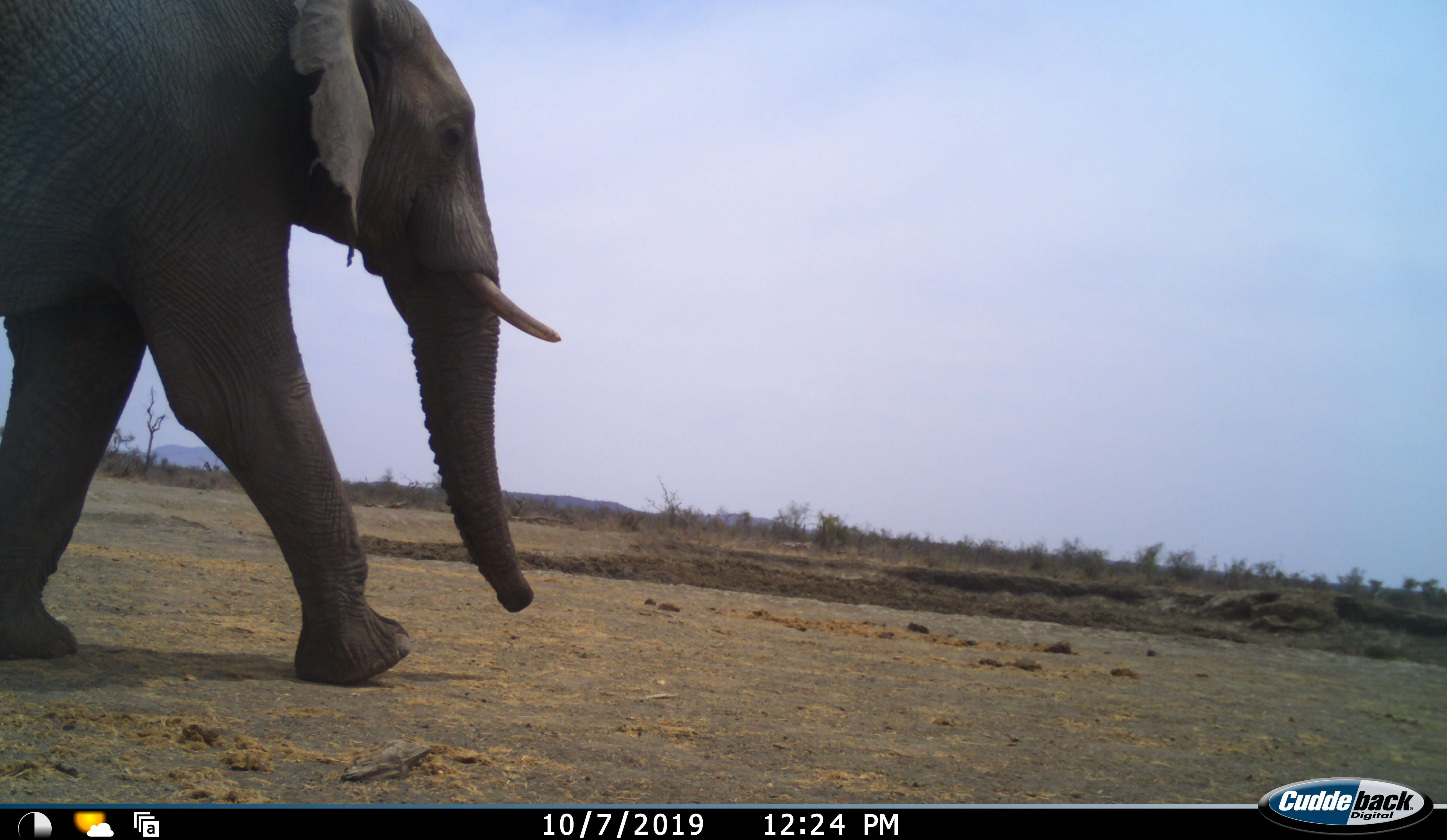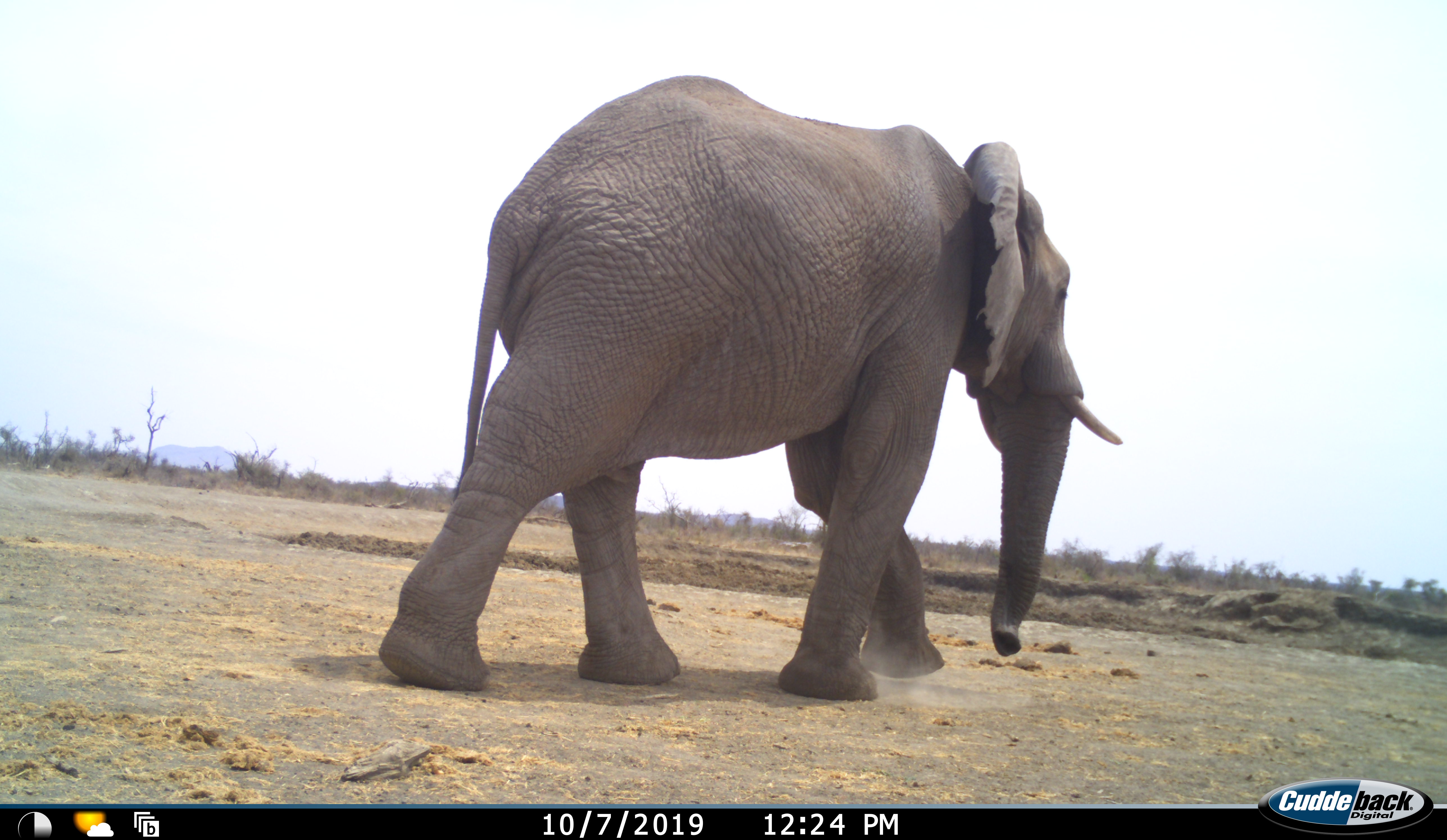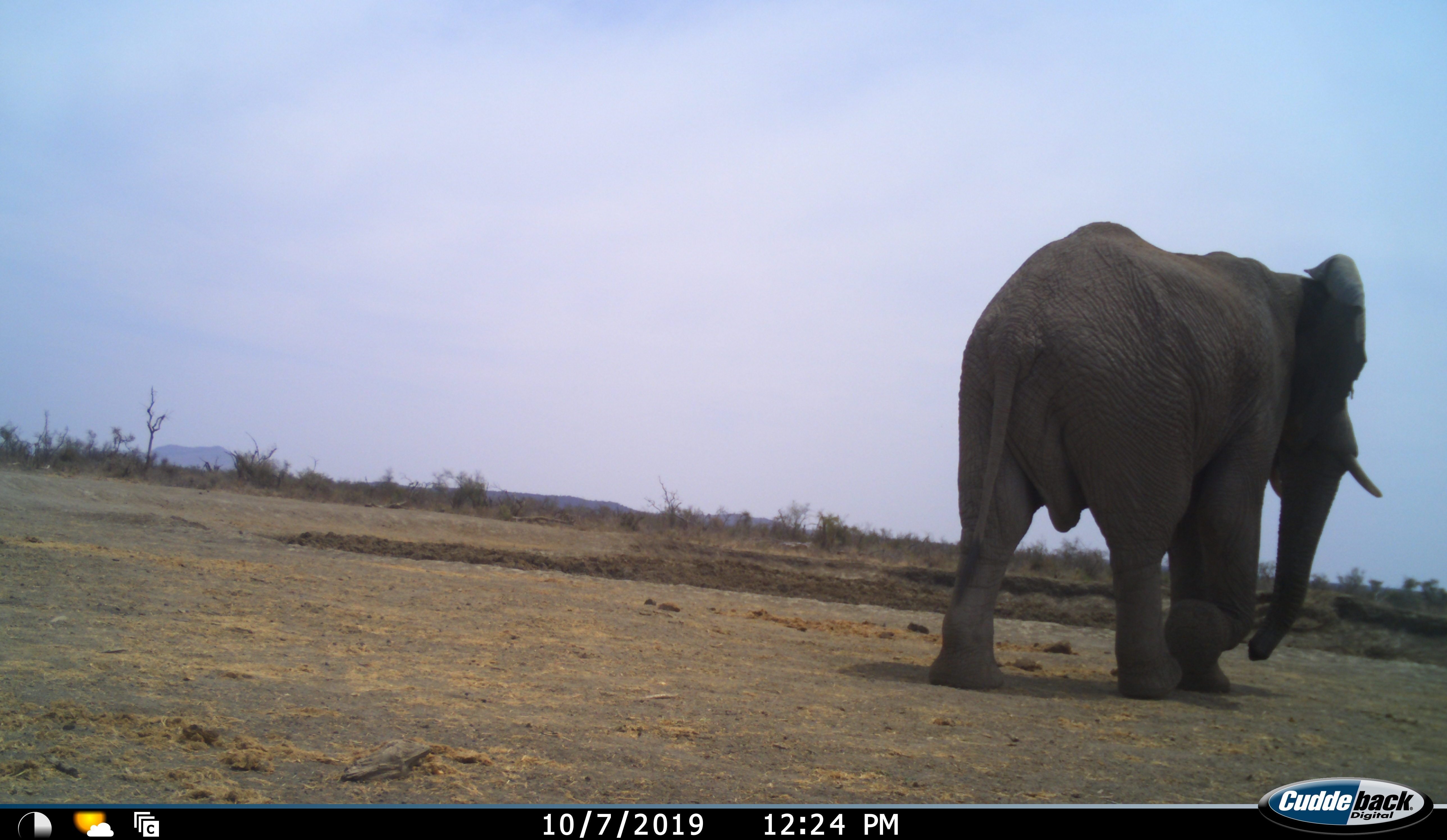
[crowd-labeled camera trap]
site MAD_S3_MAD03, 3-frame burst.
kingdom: Animalia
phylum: Chordata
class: Mammalia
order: Proboscidea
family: Elephantidae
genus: Loxodonta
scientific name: Loxodonta africana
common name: african bush elephant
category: elephant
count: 1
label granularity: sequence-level